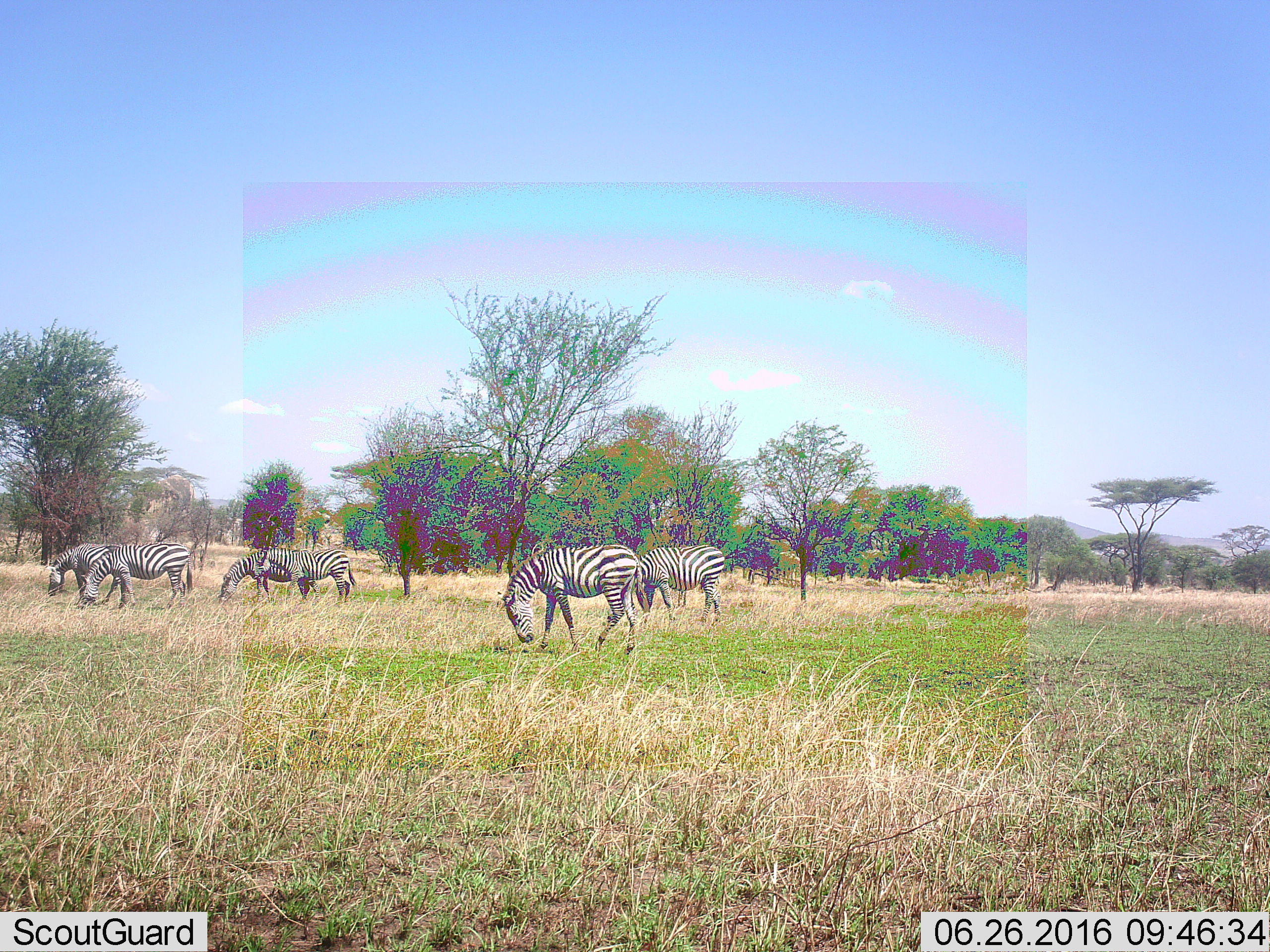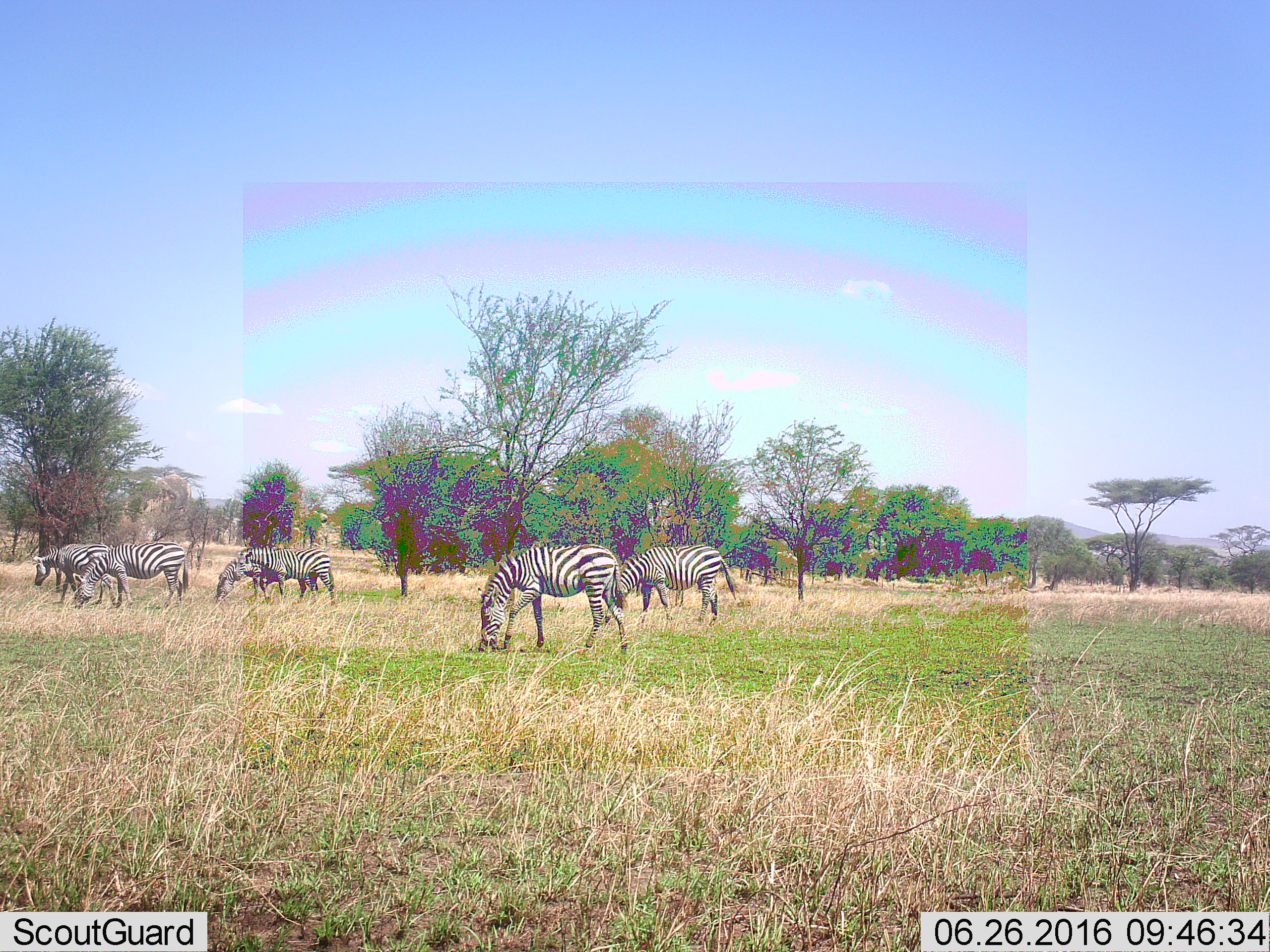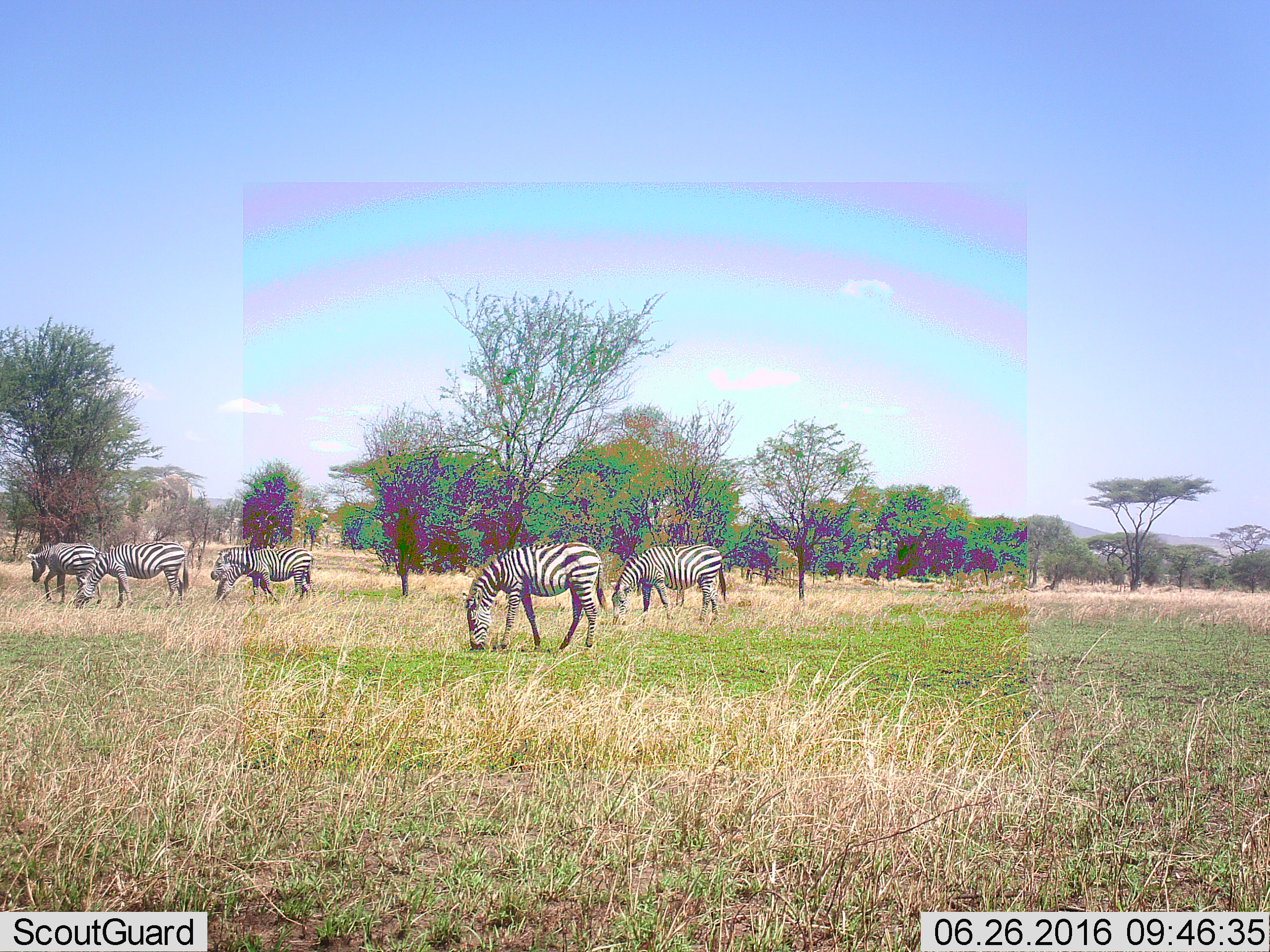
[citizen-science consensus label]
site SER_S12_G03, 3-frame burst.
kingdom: Animalia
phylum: Chordata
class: Mammalia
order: Perissodactyla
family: Equidae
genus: Equus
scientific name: Equus quagga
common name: plains zebra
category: zebraplains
Zebraplains (plains zebra) (Equus quagga), count 6. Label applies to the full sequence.